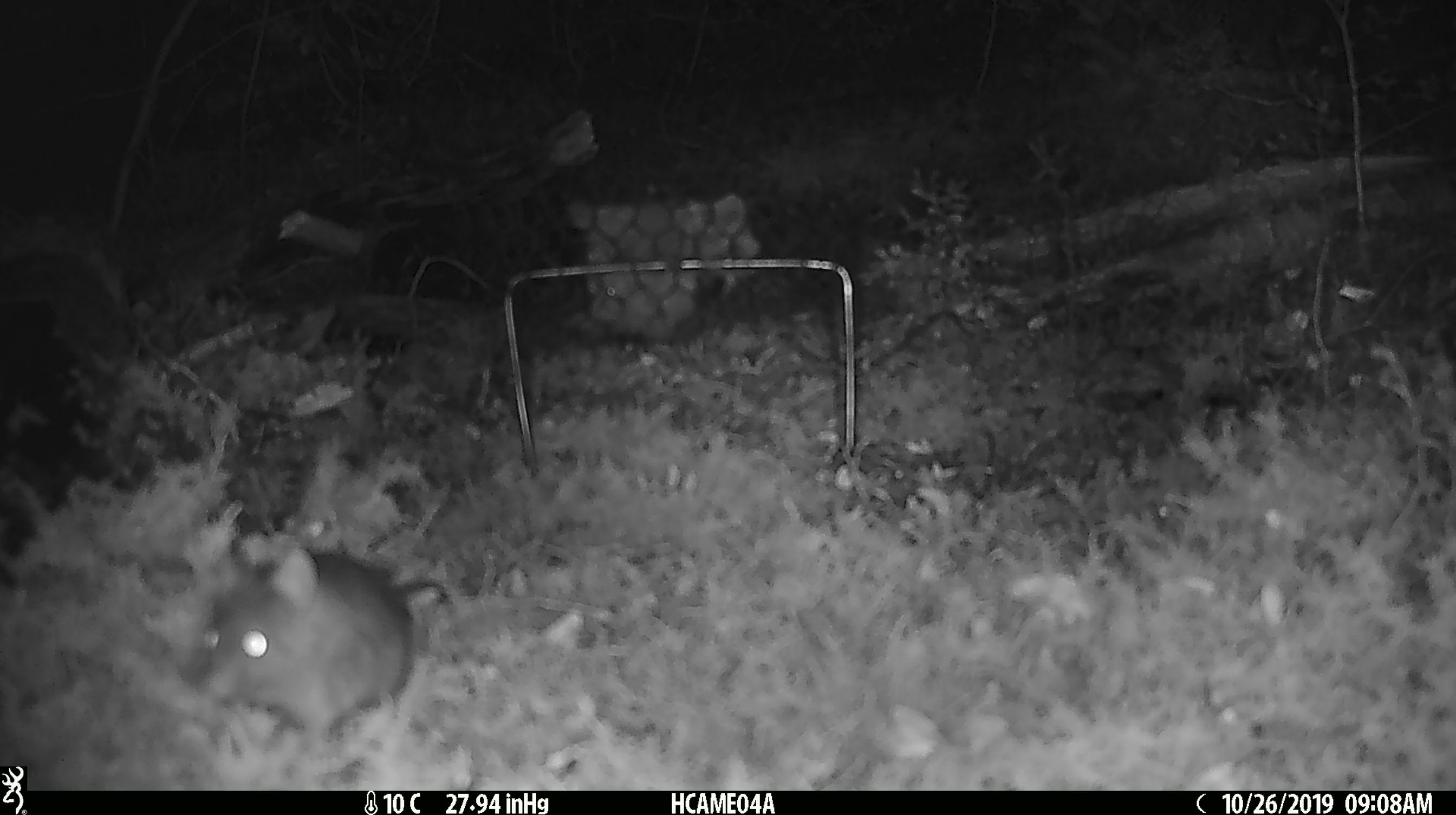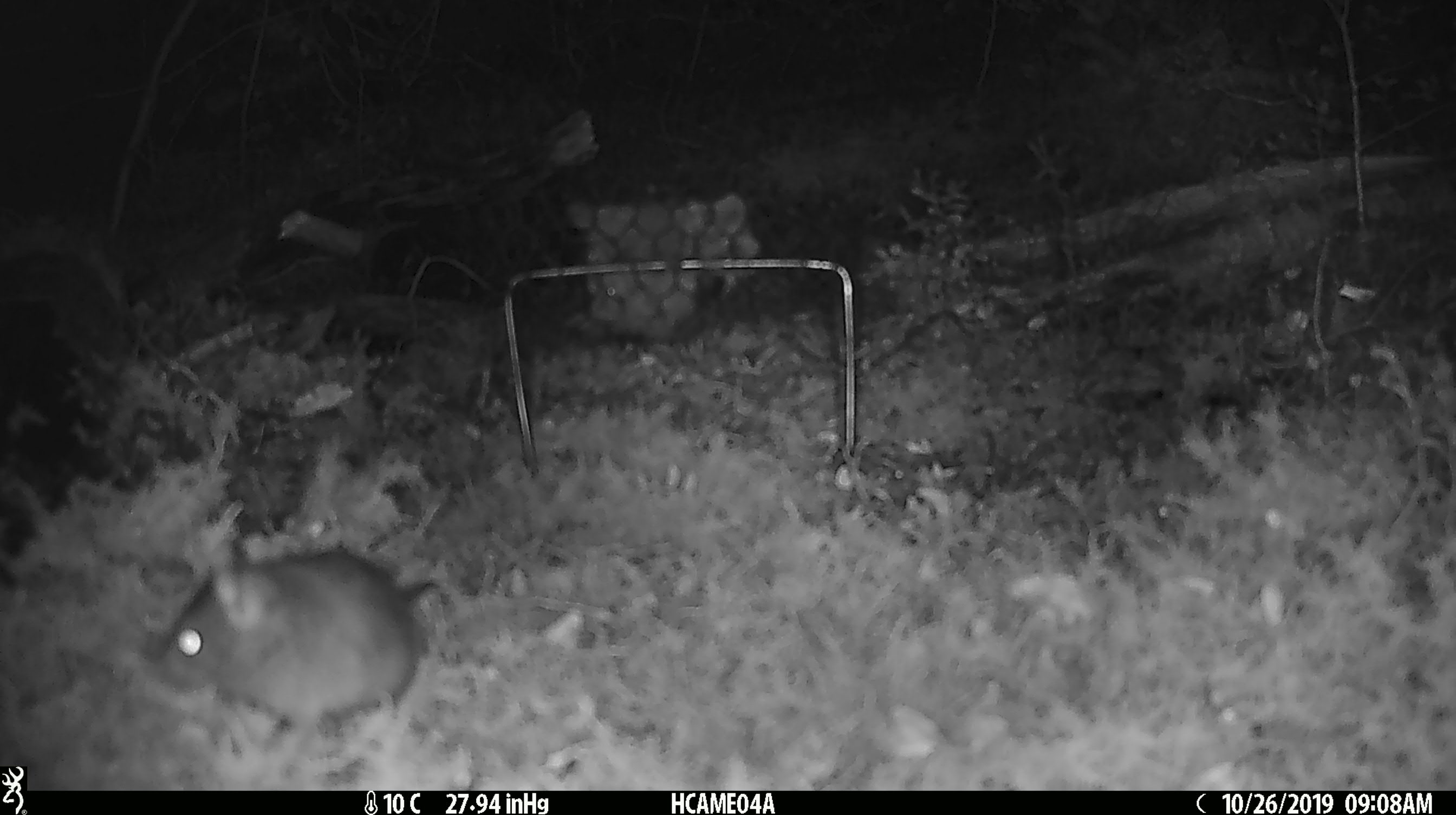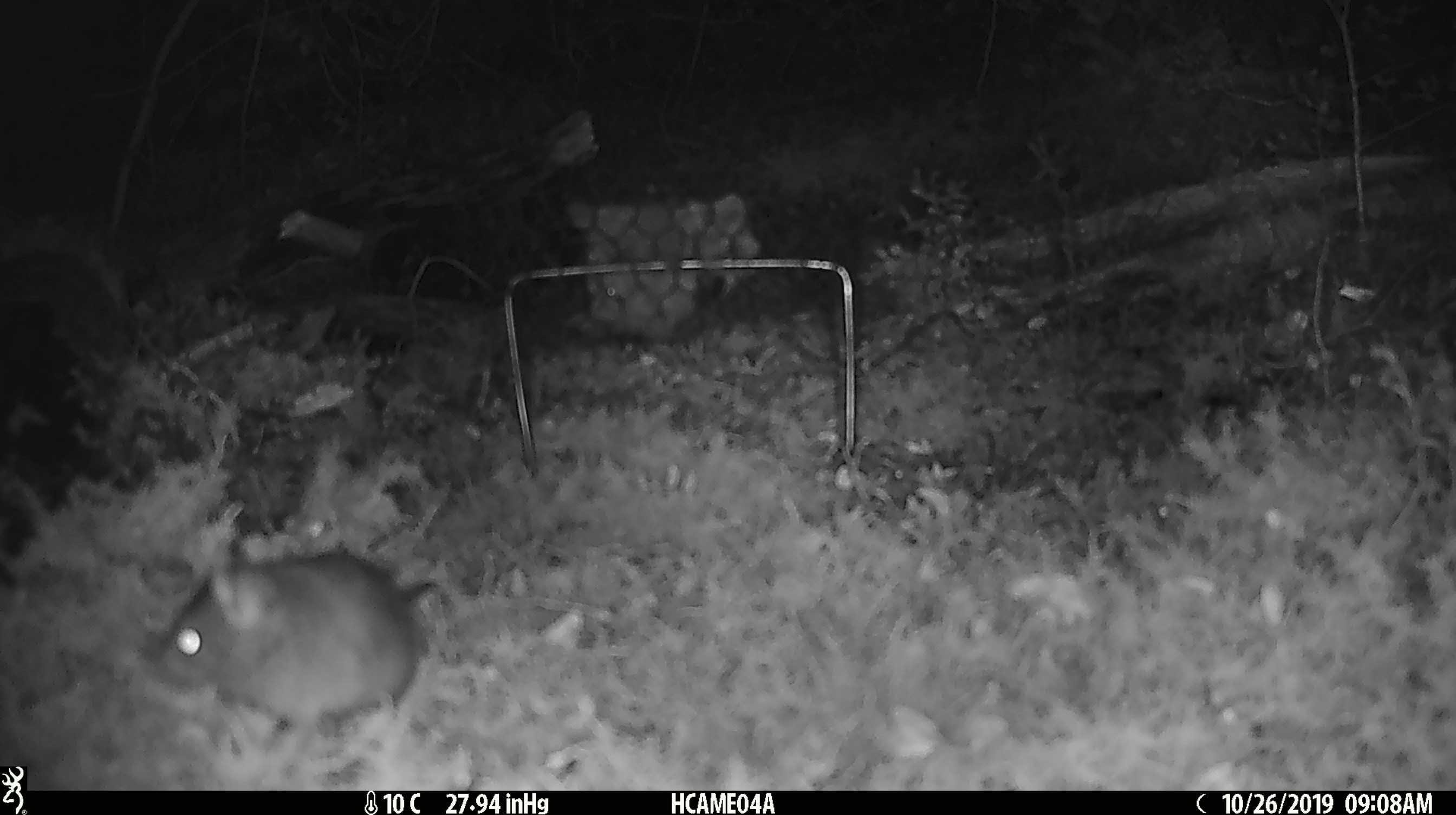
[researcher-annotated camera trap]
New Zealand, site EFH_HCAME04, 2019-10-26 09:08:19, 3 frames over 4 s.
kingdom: Animalia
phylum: Chordata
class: Mammalia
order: Rodentia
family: Muridae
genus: Mus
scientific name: Mus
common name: mouse